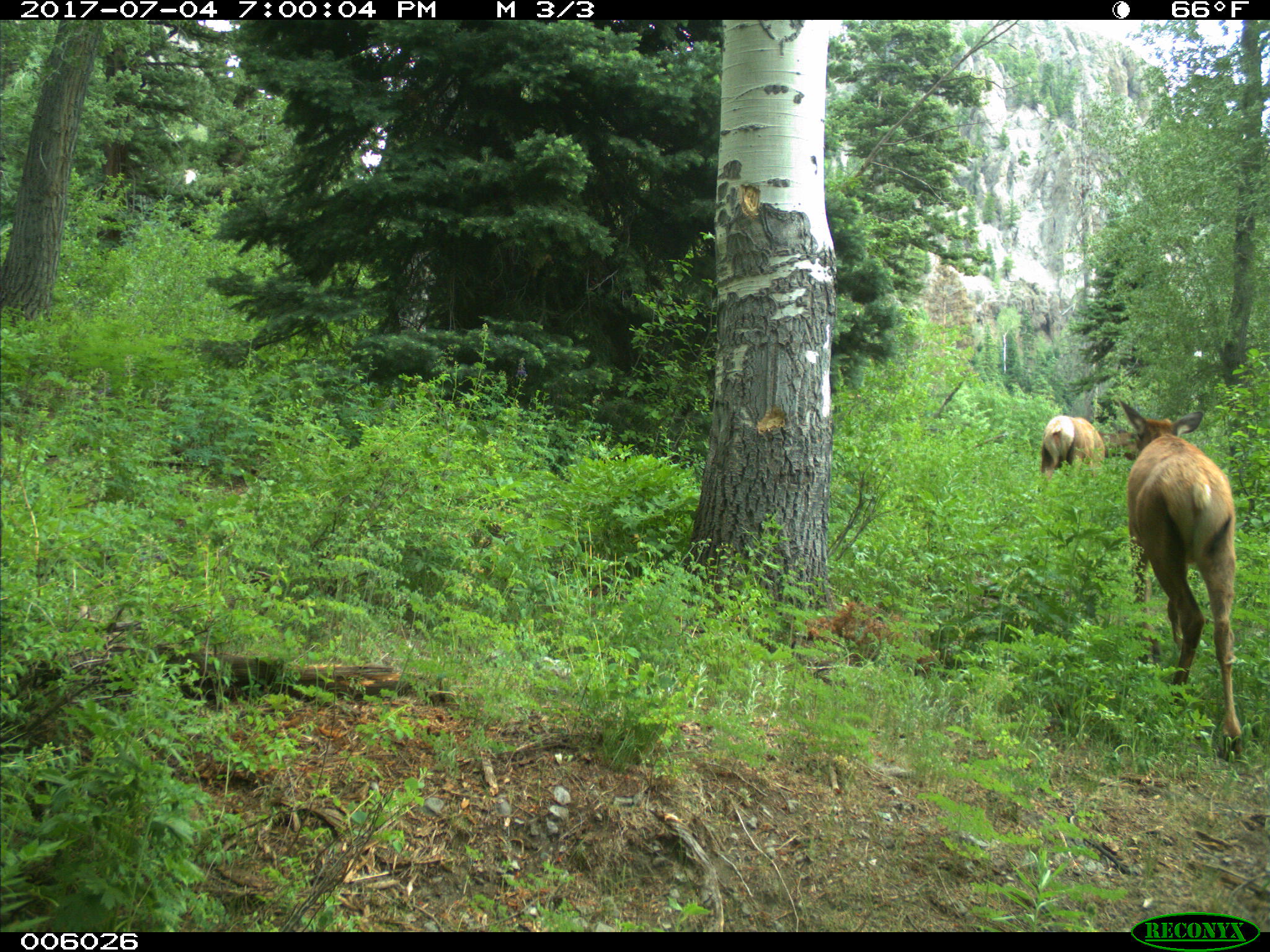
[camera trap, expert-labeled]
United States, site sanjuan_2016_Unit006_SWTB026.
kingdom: Animalia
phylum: Chordata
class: Mammalia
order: Artiodactyla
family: Cervidae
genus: Cervus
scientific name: Cervus elaphus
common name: red deer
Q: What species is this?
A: Cervus elaphus (red deer).